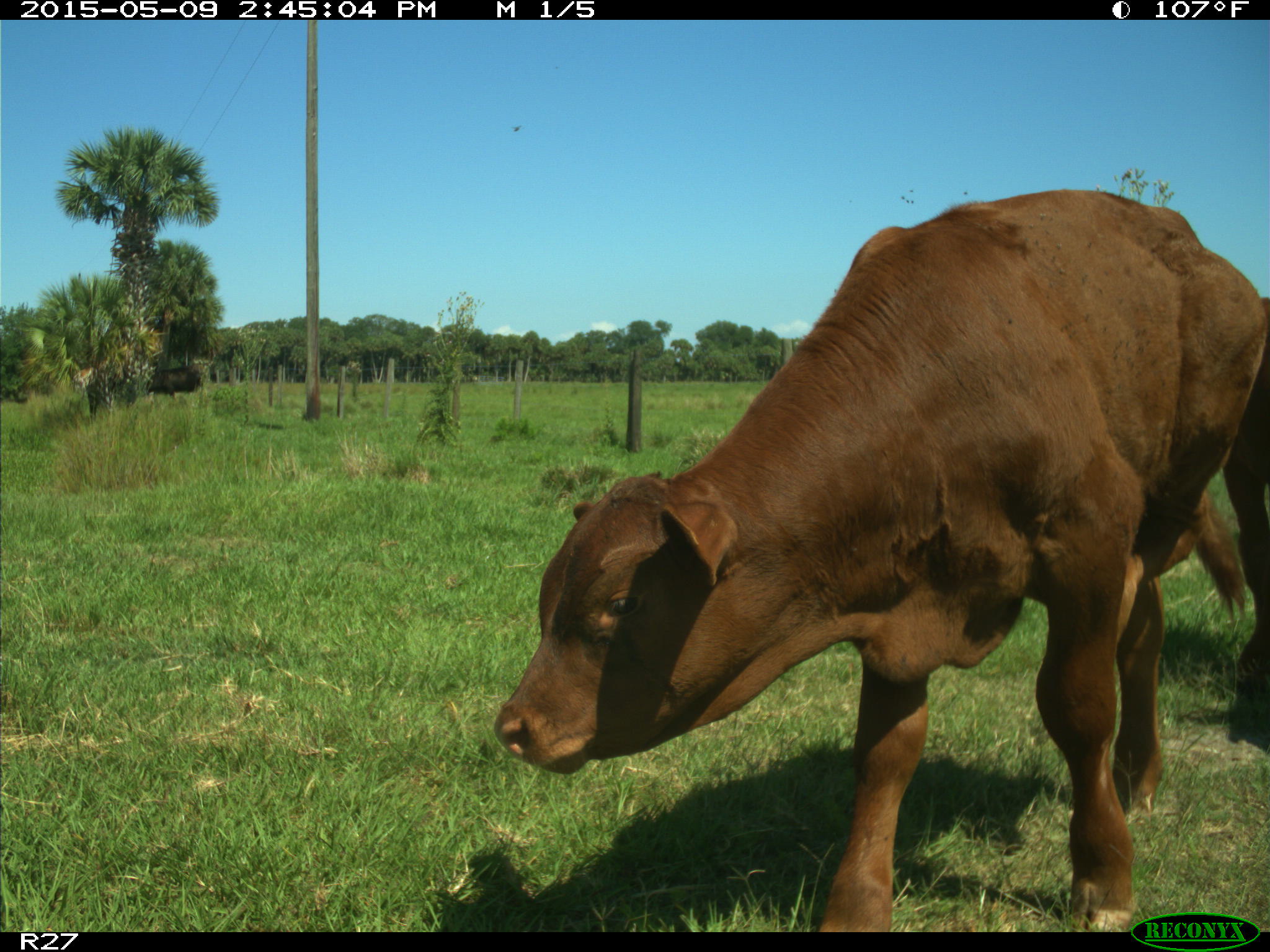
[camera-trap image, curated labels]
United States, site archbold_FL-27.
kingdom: Animalia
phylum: Chordata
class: Mammalia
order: Artiodactyla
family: Bovidae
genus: Bos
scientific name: Bos taurus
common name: domestic cow